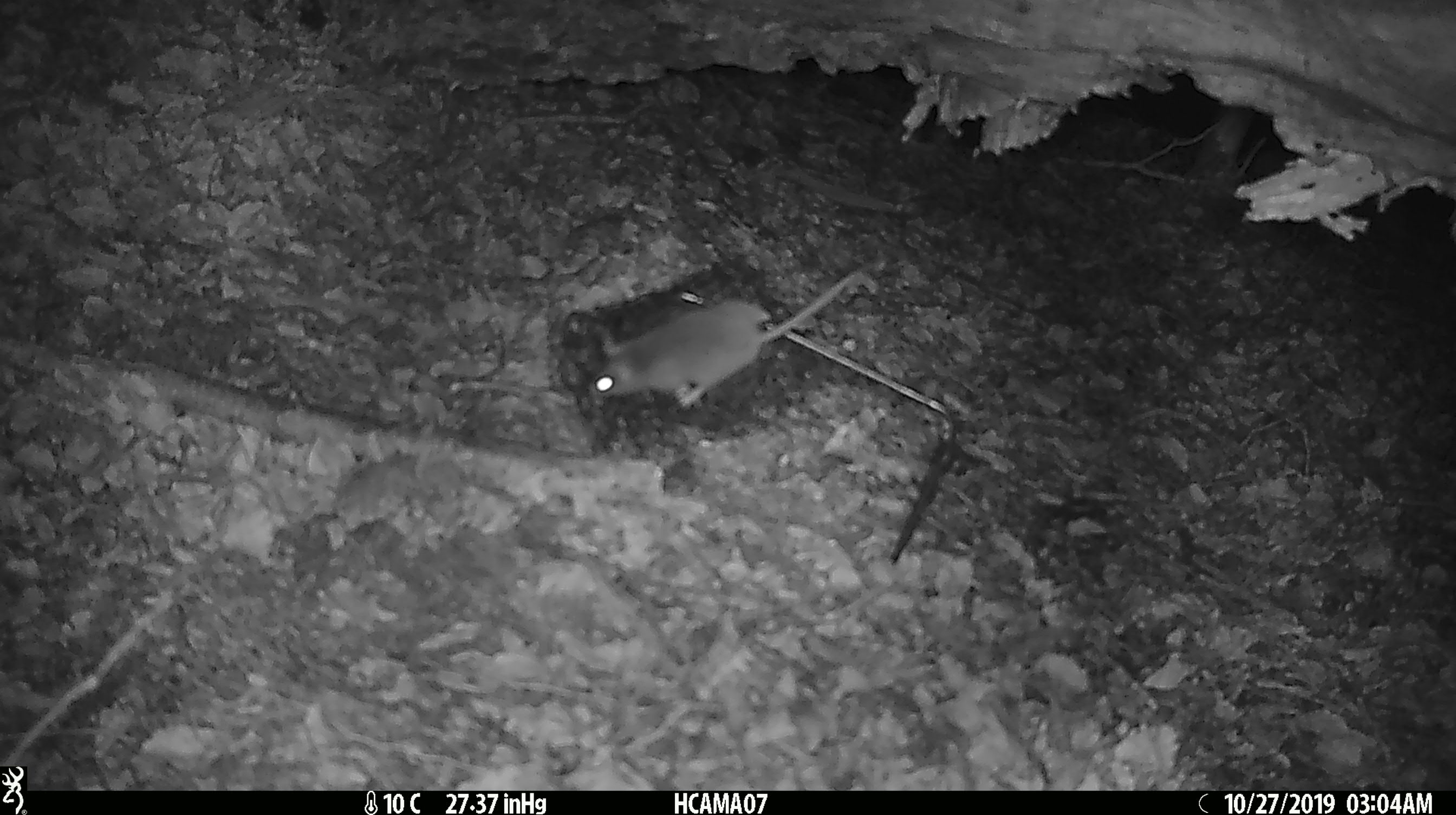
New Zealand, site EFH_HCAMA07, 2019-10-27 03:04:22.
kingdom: Animalia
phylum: Chordata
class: Mammalia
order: Rodentia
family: Muridae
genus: Mus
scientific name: Mus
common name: mouse